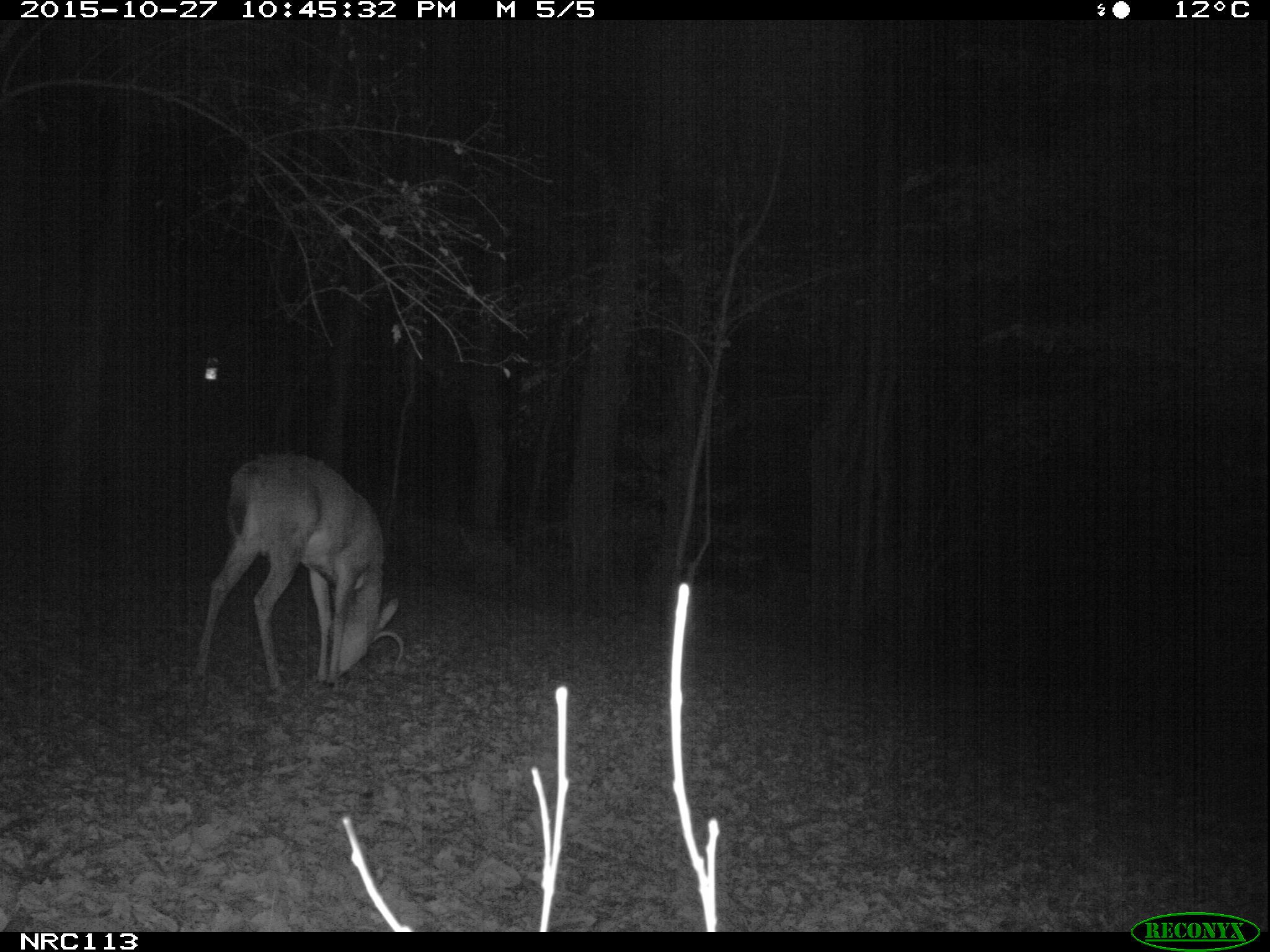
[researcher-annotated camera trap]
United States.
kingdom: Animalia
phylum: Chordata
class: Mammalia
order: Artiodactyla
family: Cervidae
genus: Odocoileus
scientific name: Odocoileus virginianus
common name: white-tailed deer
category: White Tailed Deer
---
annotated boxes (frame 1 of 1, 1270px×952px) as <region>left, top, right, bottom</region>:
White Tailed Deer: <region>190, 445, 409, 701</region>